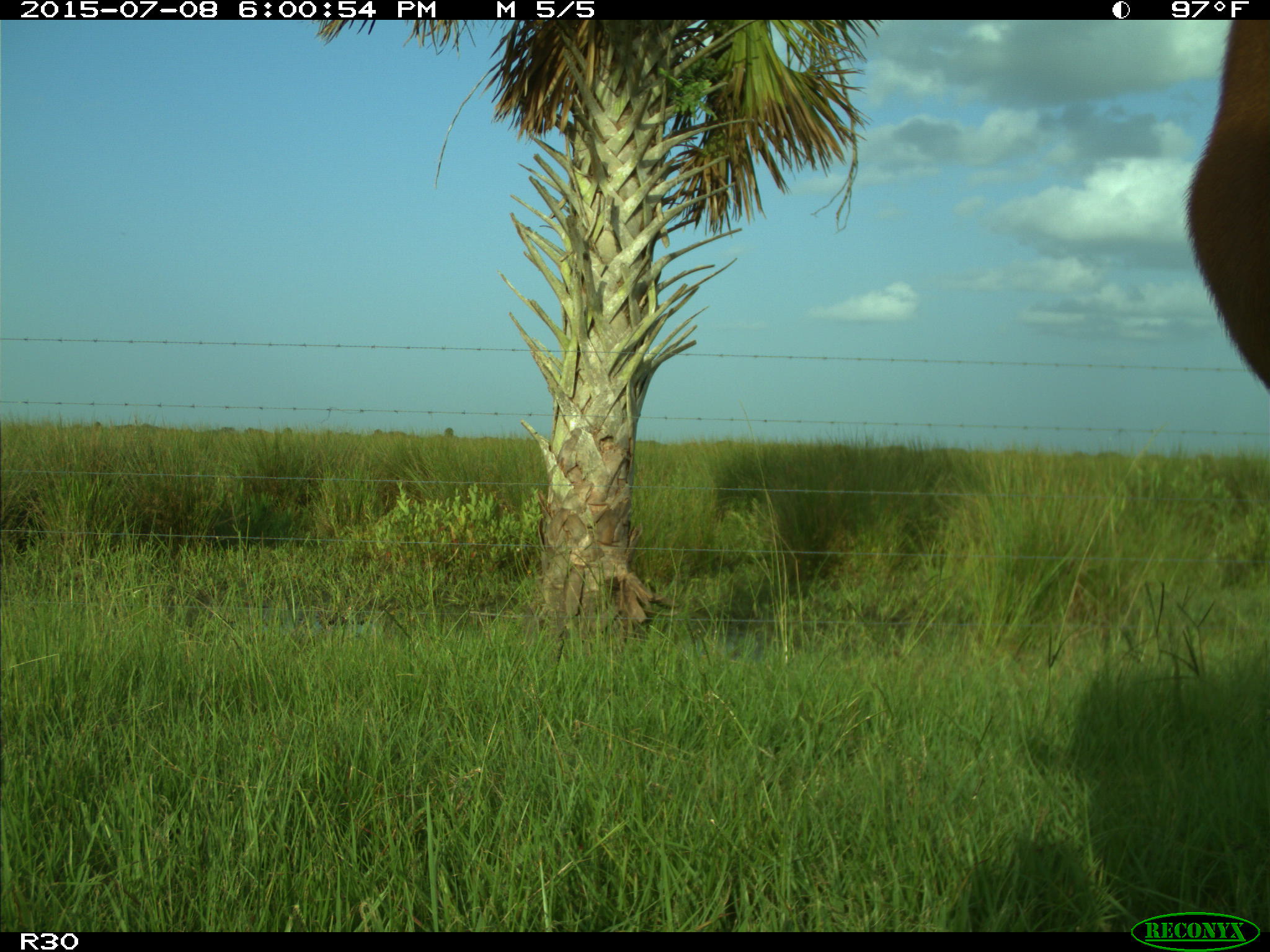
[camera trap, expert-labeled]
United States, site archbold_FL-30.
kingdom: Animalia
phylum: Chordata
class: Mammalia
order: Artiodactyla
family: Bovidae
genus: Bos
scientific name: Bos taurus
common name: domestic cow